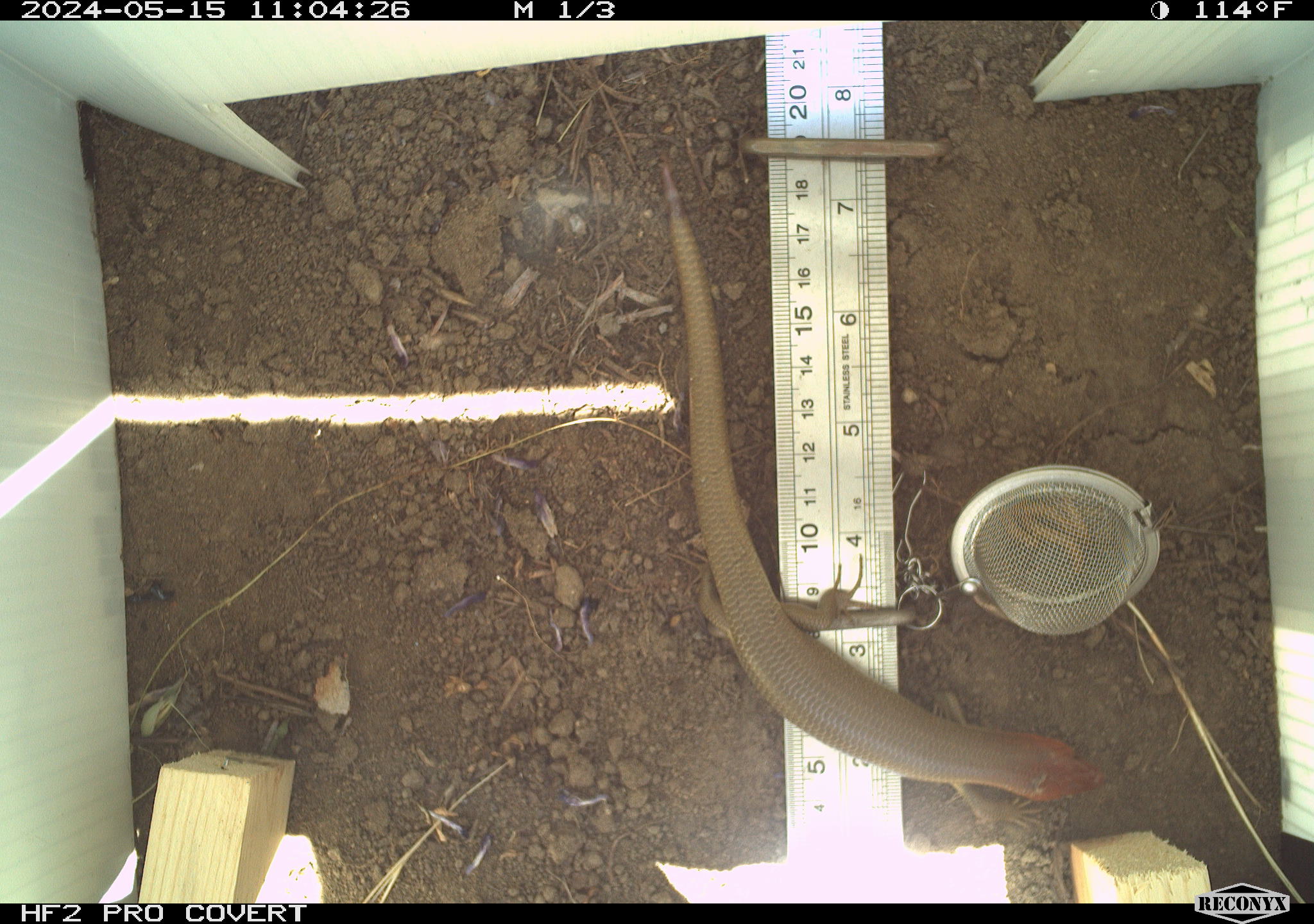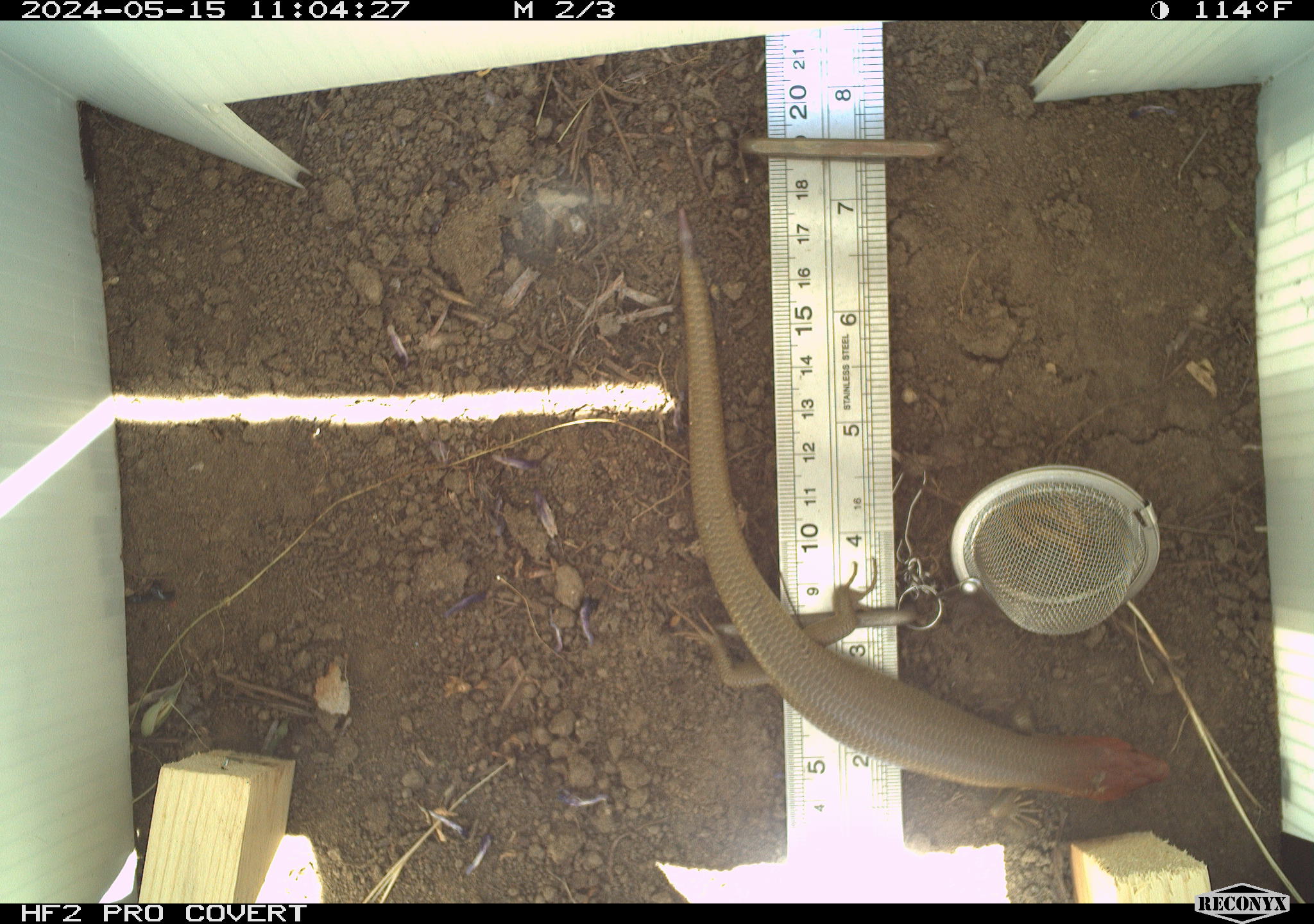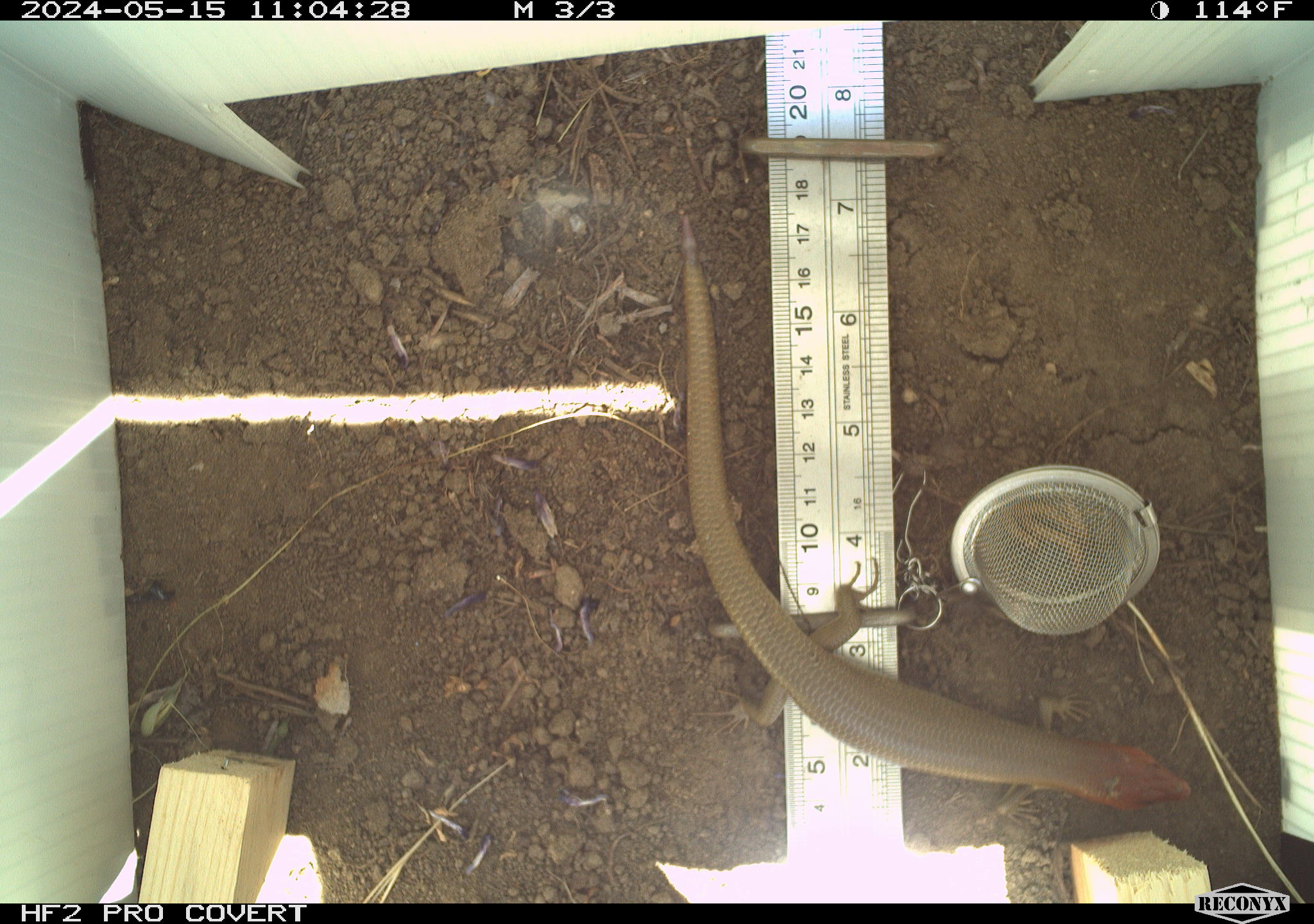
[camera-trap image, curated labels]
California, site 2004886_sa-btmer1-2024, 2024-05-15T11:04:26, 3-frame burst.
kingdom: Animalia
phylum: Chordata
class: Reptilia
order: Squamata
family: Scincidae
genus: Plestiodon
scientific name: Plestiodon gilberti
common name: gilbert's skink